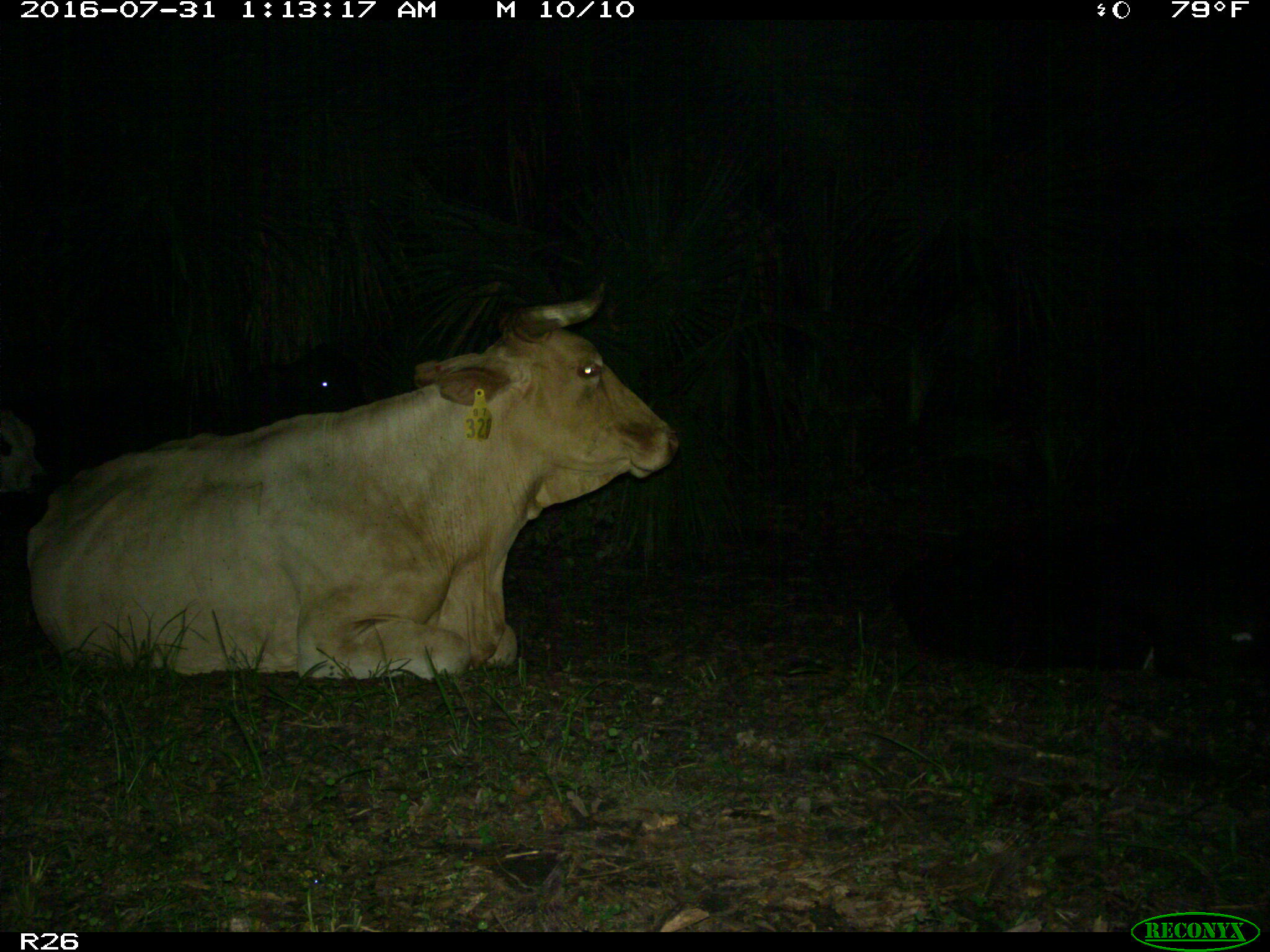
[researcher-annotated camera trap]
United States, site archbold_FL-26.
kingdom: Animalia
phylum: Chordata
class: Mammalia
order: Artiodactyla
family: Bovidae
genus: Bos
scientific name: Bos taurus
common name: domestic cow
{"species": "Bos taurus (domestic cow)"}